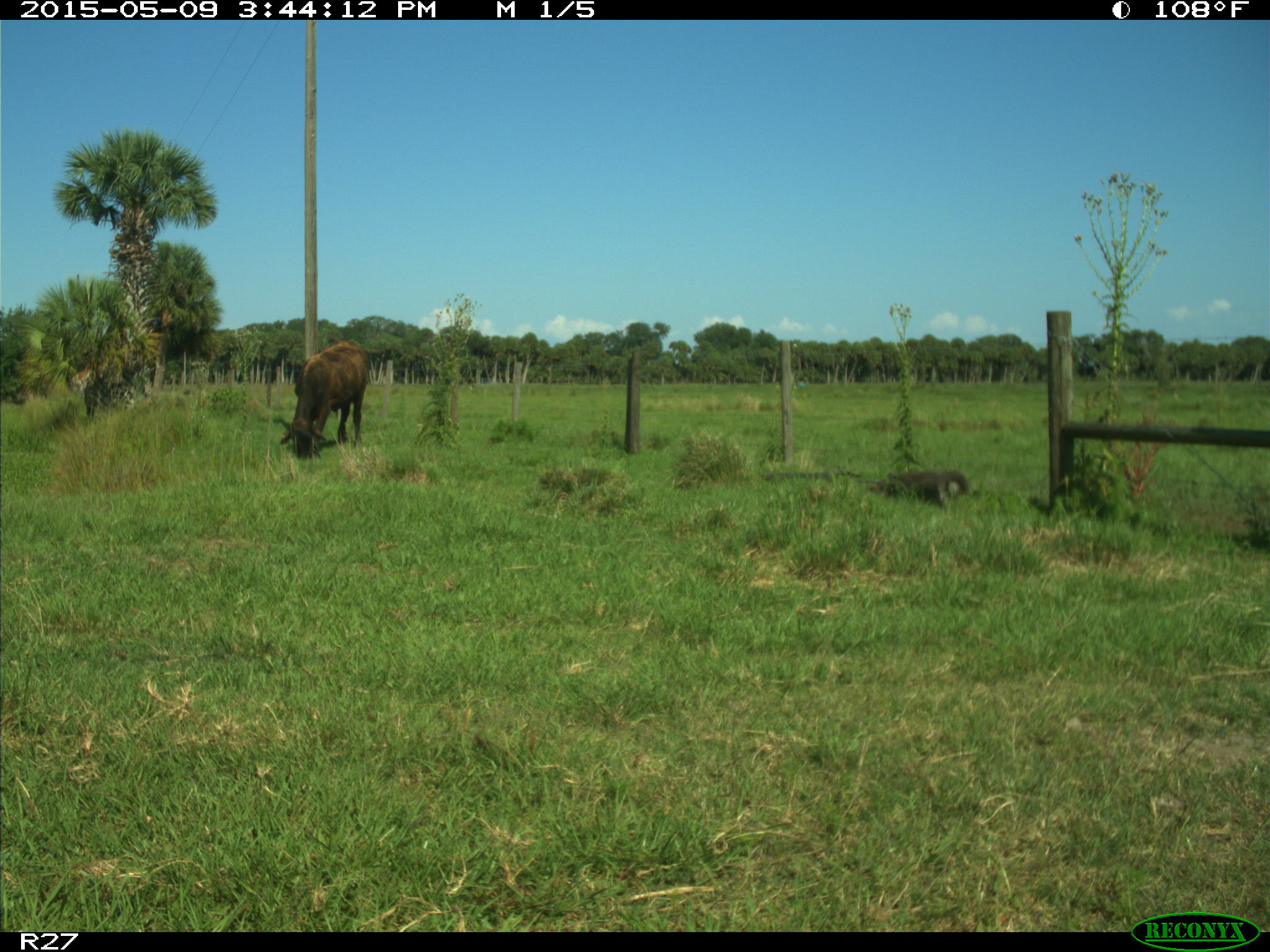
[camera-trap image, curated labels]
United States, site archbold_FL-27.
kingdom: Animalia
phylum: Chordata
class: Mammalia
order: Artiodactyla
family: Bovidae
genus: Bos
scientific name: Bos taurus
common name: domestic cow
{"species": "Bos taurus (domestic cow)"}